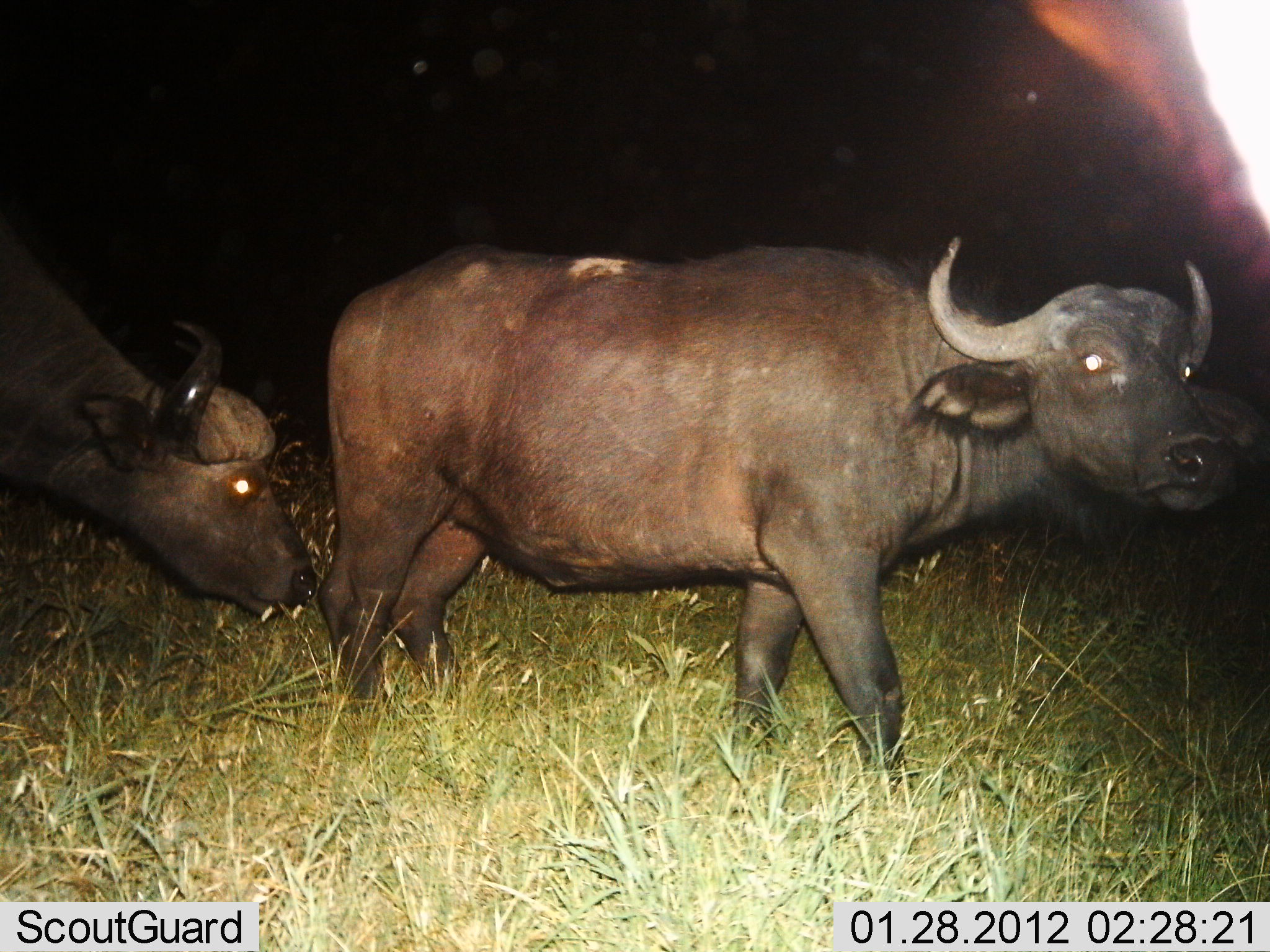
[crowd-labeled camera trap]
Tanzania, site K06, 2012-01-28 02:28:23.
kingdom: Animalia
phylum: Chordata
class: Mammalia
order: Artiodactyla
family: Bovidae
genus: Syncerus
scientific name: Syncerus caffer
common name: cape buffalo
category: buffalo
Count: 2.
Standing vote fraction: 39%.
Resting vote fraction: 0%.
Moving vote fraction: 61%.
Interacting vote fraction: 0%.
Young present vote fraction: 0%.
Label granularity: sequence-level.